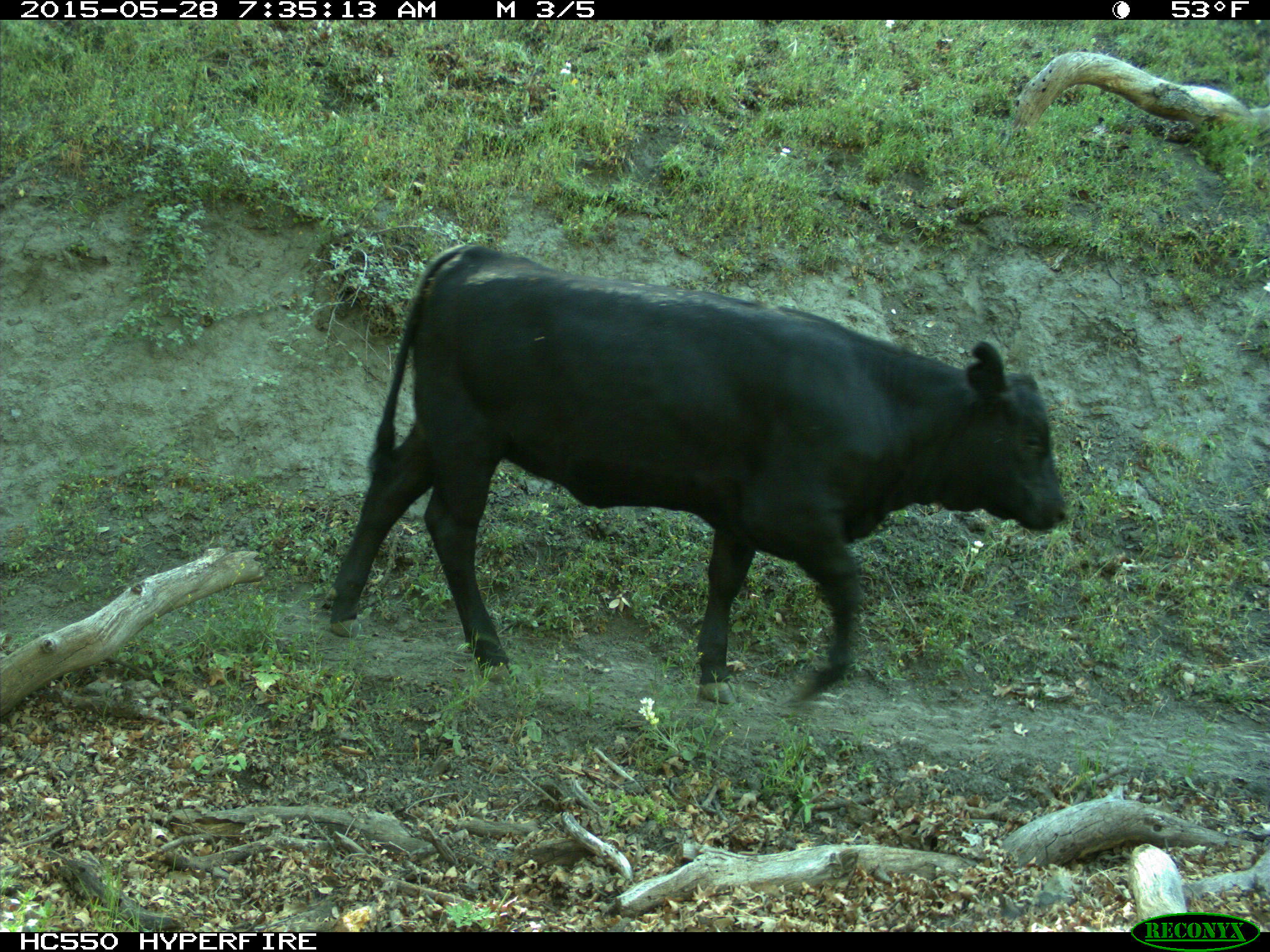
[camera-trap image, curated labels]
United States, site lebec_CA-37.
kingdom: Animalia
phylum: Chordata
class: Mammalia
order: Artiodactyla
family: Bovidae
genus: Bos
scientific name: Bos taurus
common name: domestic cow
Bos taurus (domestic cow).